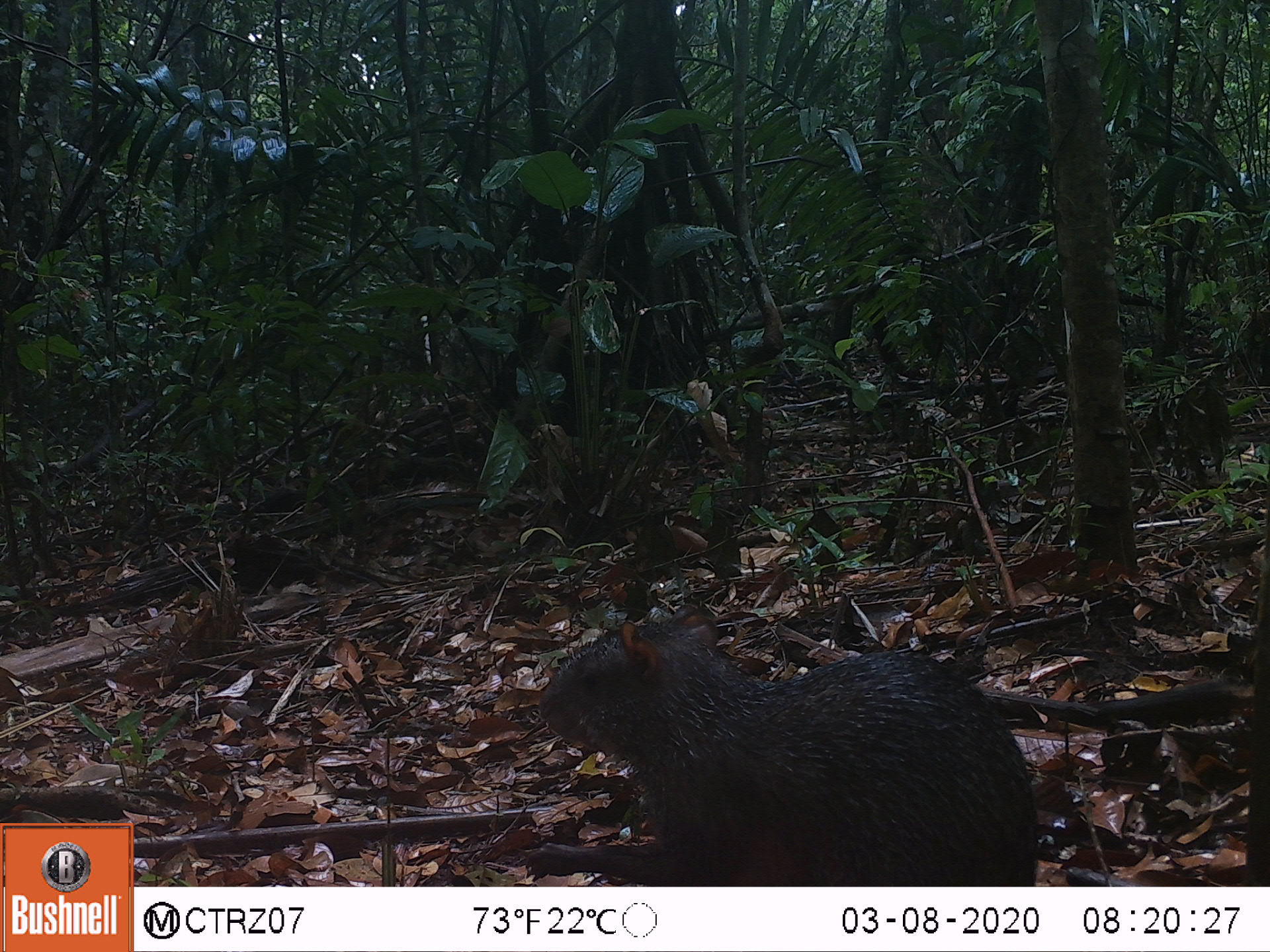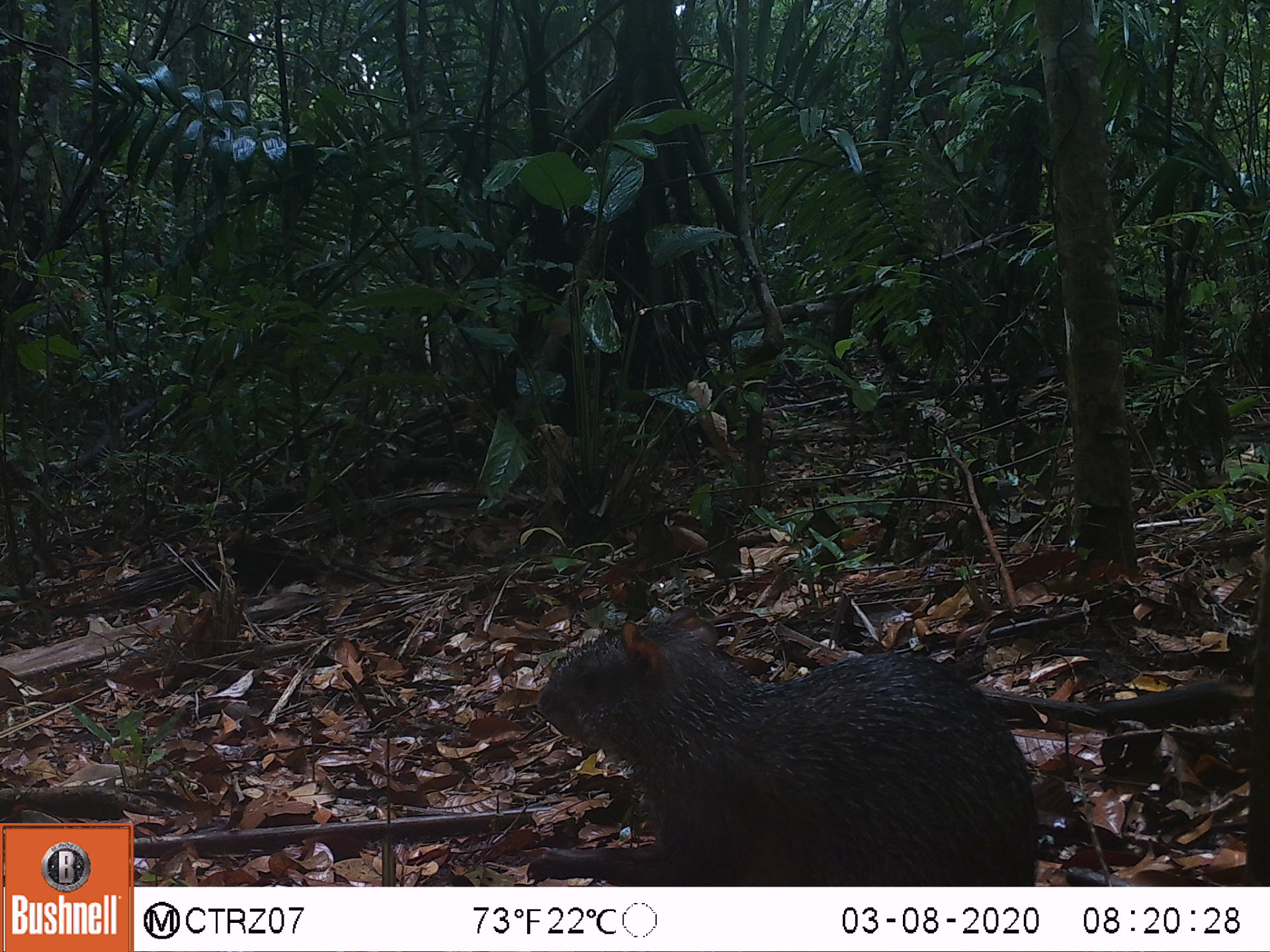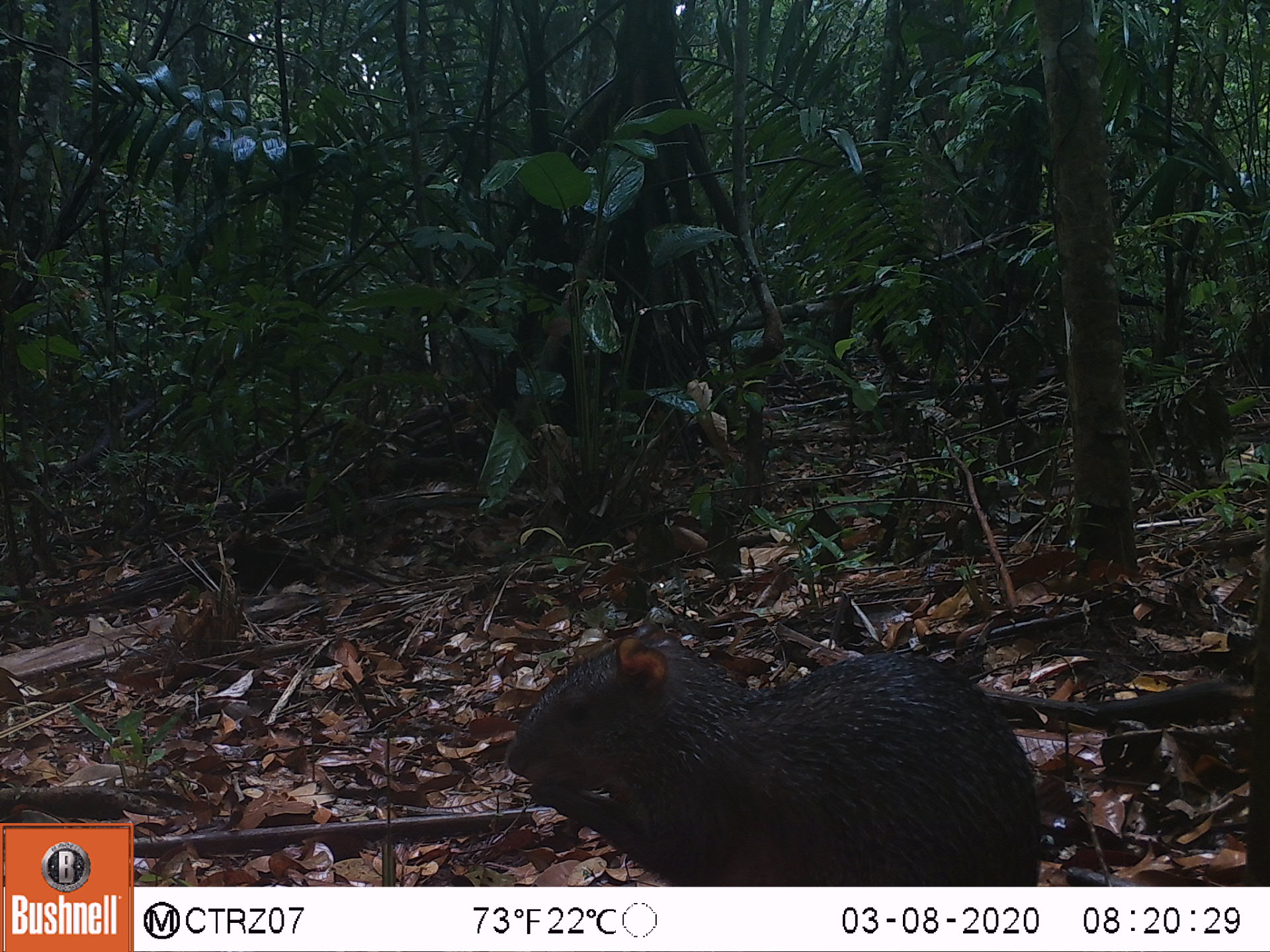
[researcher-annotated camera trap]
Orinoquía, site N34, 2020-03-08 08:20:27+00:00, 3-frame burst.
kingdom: Animalia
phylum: Chordata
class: Mammalia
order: Rodentia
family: Dasyproctidae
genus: Dasyprocta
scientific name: Dasyprocta fuliginosa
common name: black agouti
Black agouti (Dasyprocta fuliginosa).